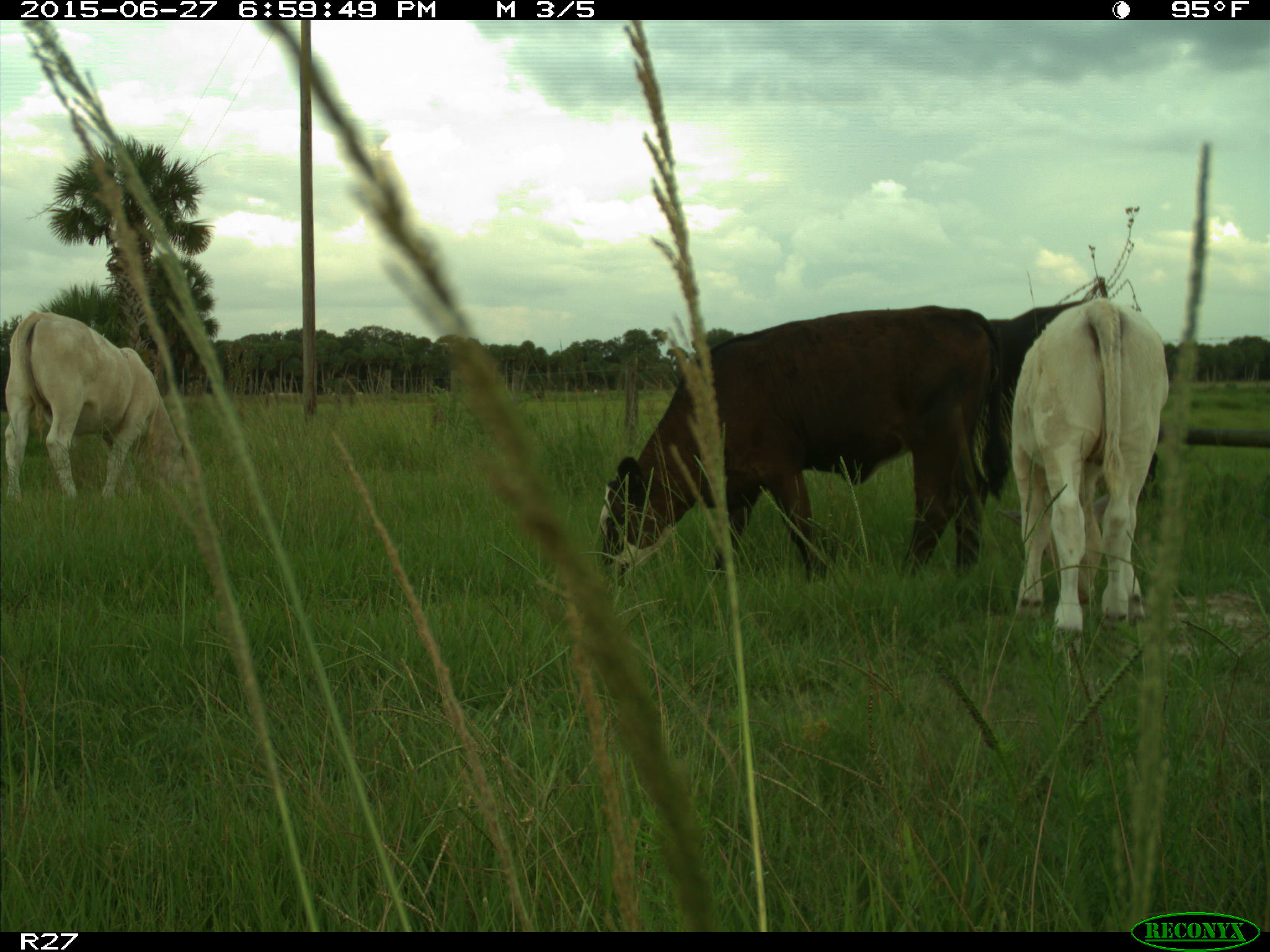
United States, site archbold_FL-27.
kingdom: Animalia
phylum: Chordata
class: Mammalia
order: Artiodactyla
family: Bovidae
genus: Bos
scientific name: Bos taurus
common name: domestic cow